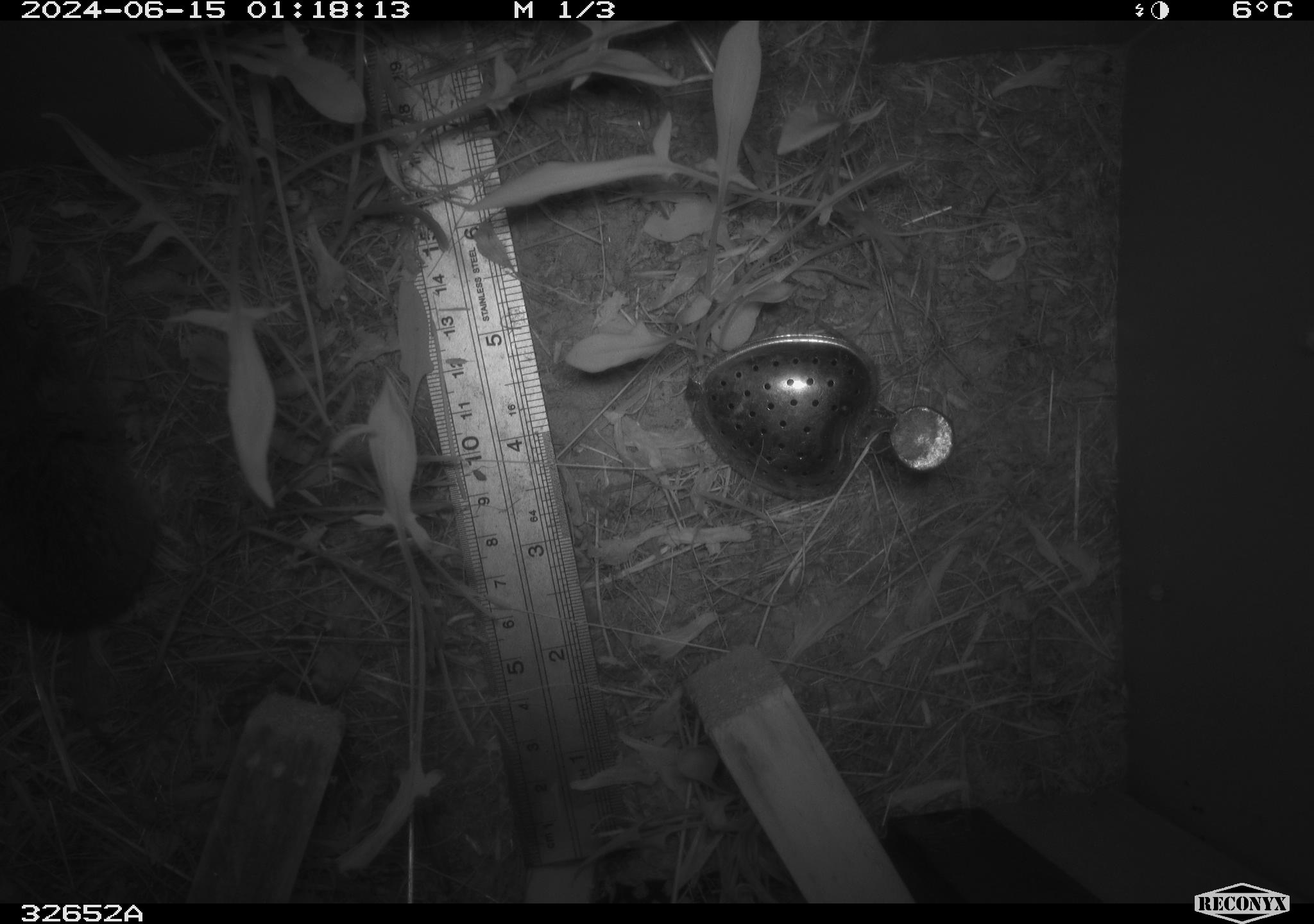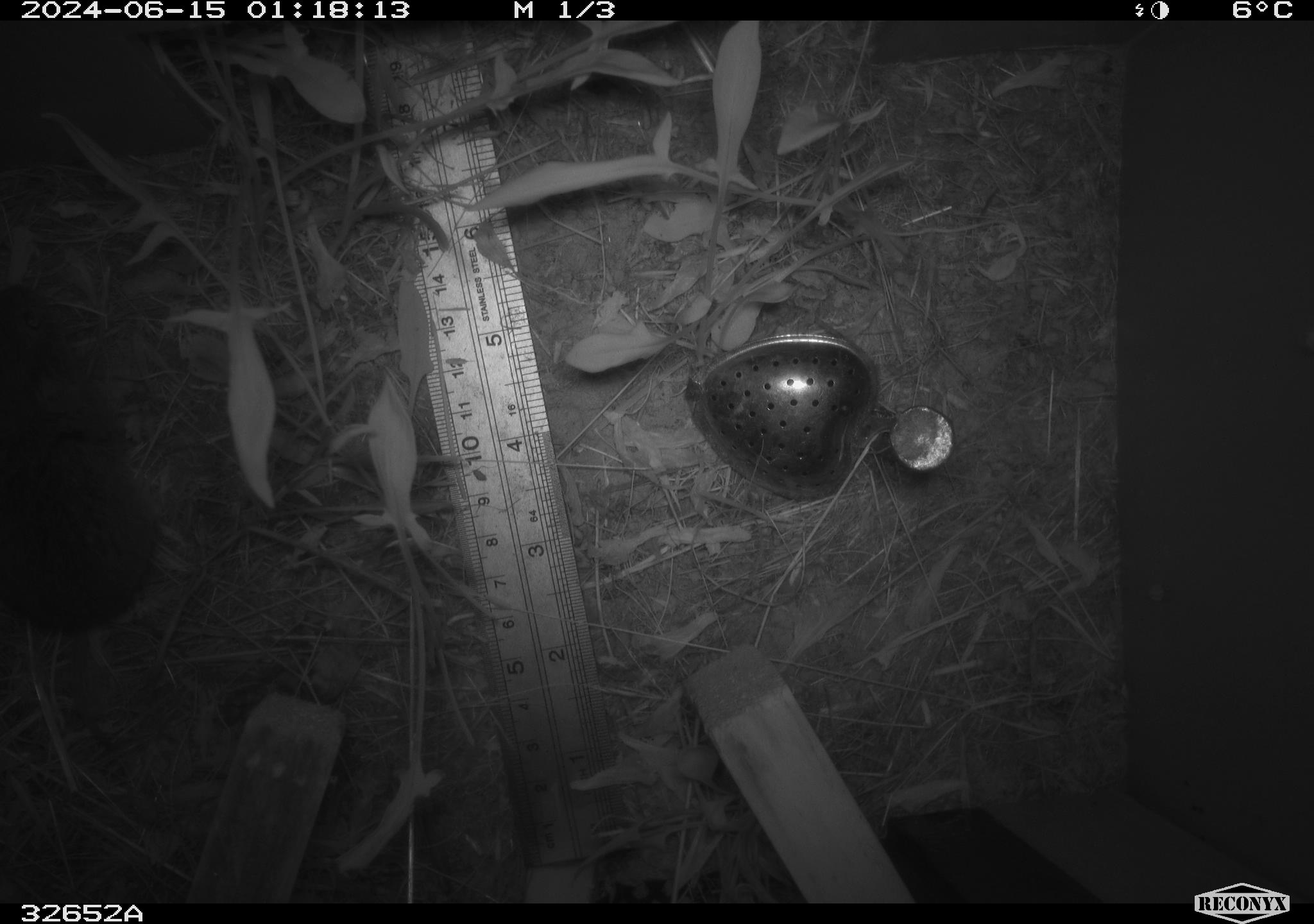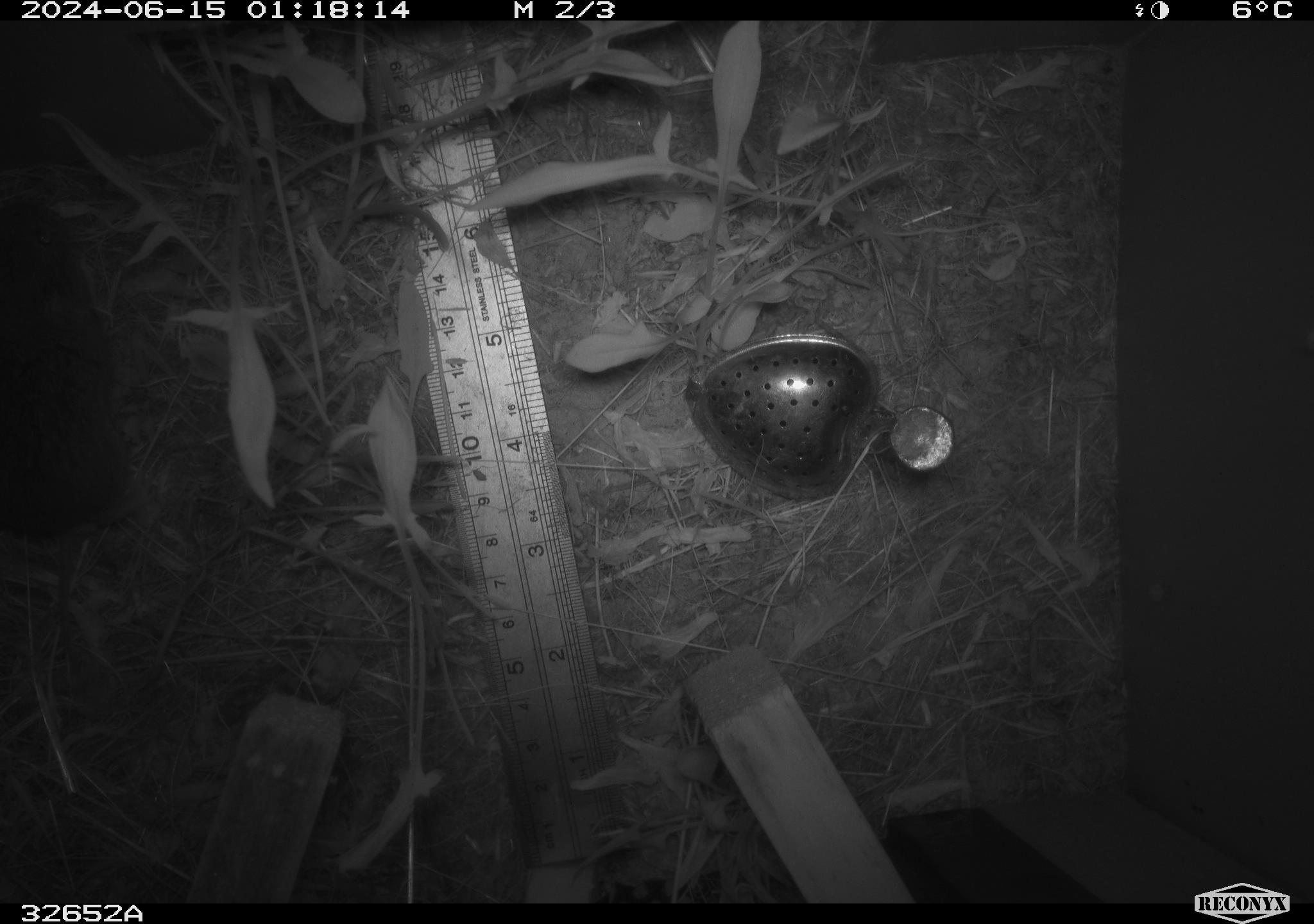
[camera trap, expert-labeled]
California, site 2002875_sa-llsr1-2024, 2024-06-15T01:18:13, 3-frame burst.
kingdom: Animalia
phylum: Chordata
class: Mammalia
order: Rodentia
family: Cricetidae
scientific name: Arvicolinae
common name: voles, lemmings, and muskrats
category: arvicolinae subfamily